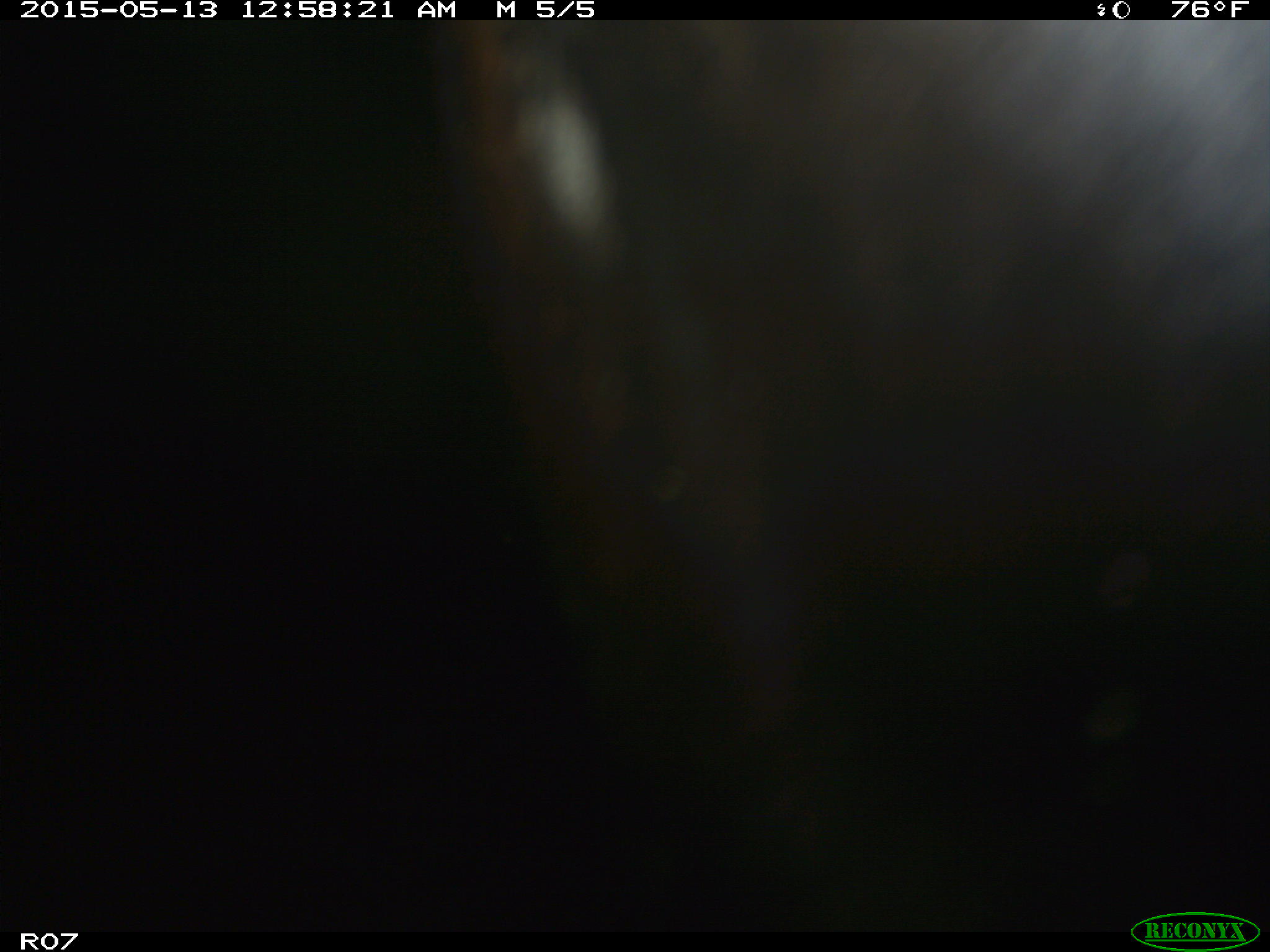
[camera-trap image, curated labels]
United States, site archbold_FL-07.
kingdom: Animalia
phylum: Chordata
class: Mammalia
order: Artiodactyla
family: Bovidae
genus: Bos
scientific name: Bos taurus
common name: domestic cow